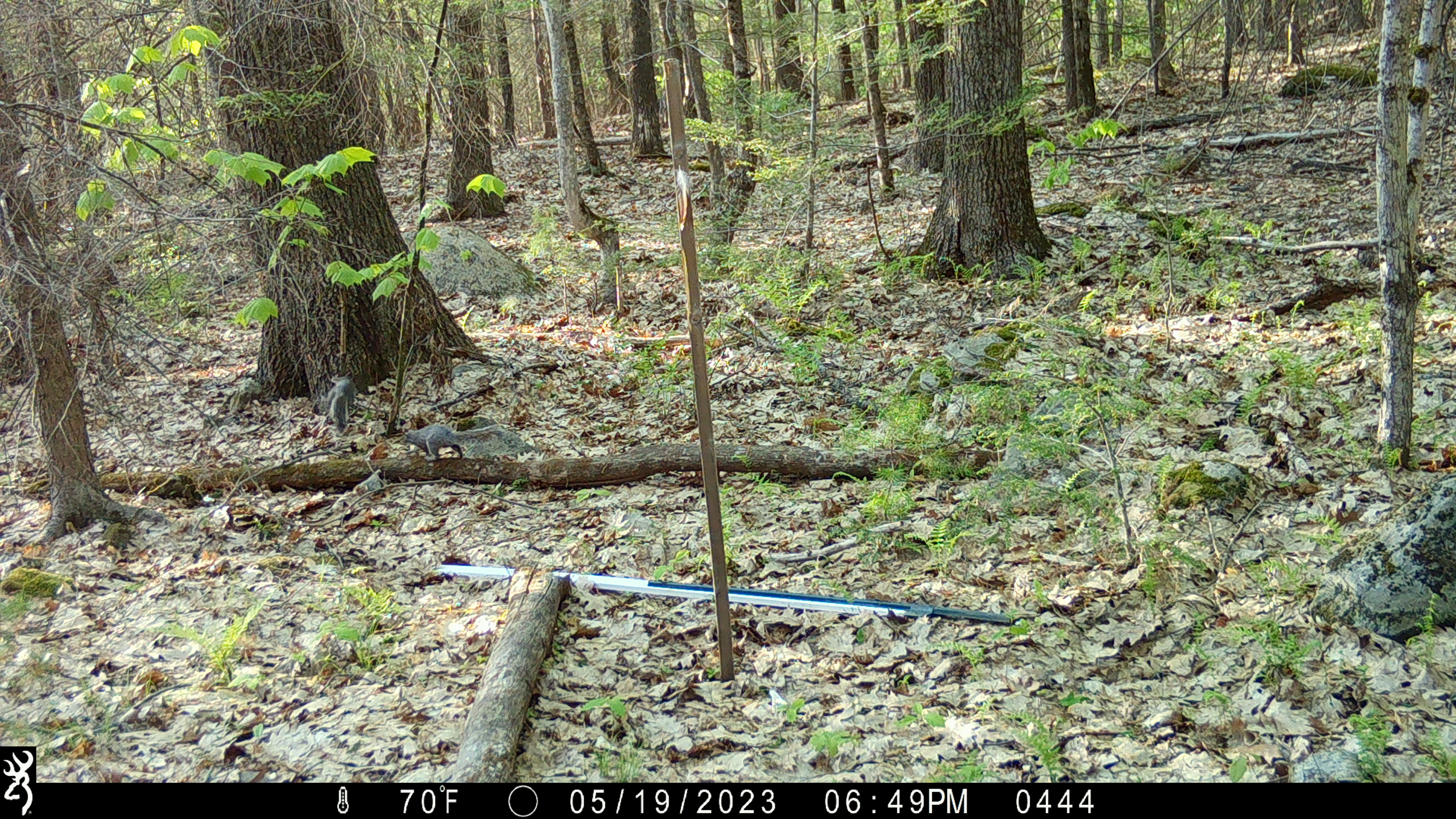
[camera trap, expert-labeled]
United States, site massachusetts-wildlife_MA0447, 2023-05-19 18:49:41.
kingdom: Animalia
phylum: Chordata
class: Mammalia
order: Rodentia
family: Sciuridae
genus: Sciurus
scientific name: Sciurus carolinensis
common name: gray squirrel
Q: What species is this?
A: Gray squirrel (Sciurus carolinensis).